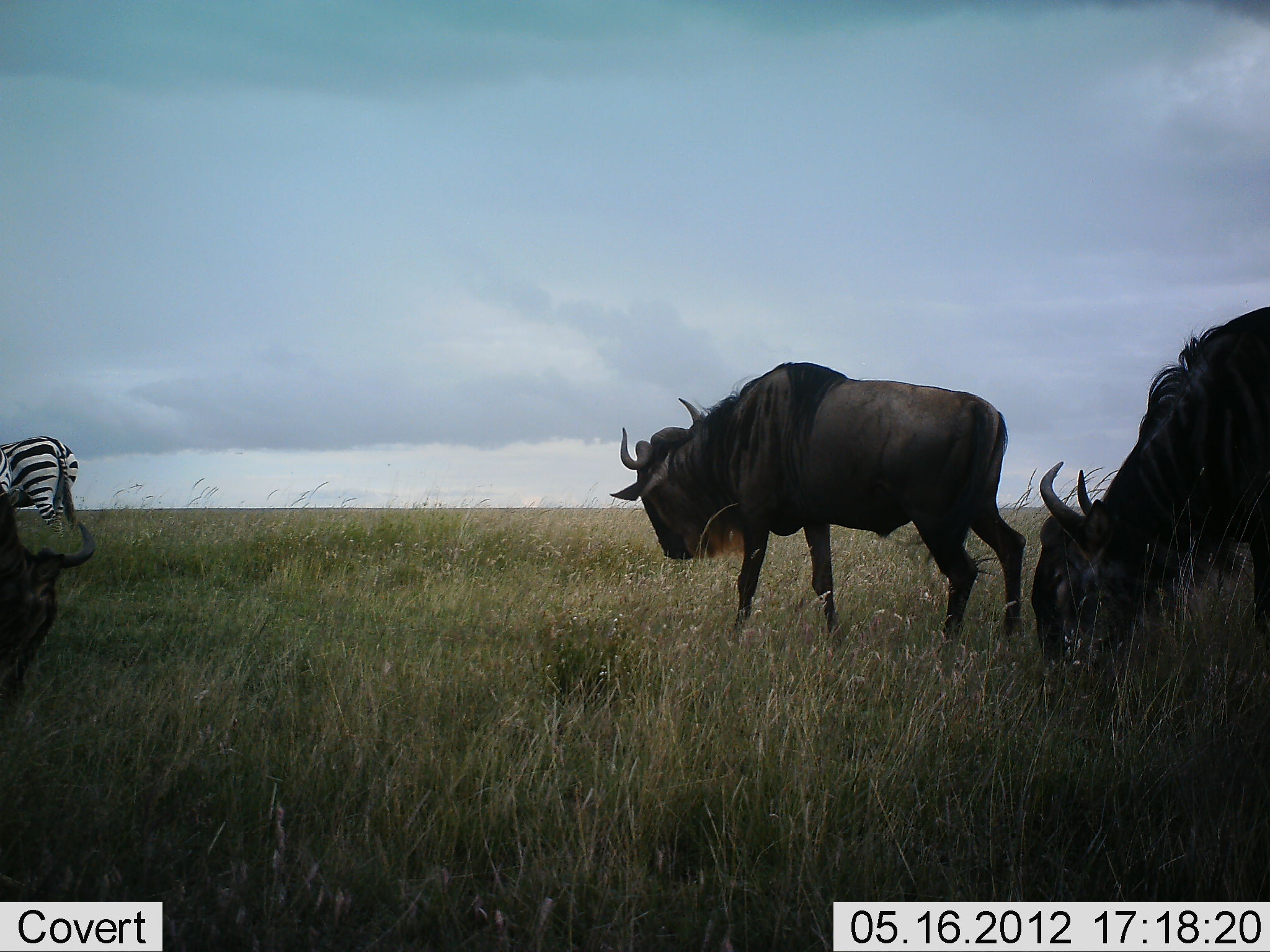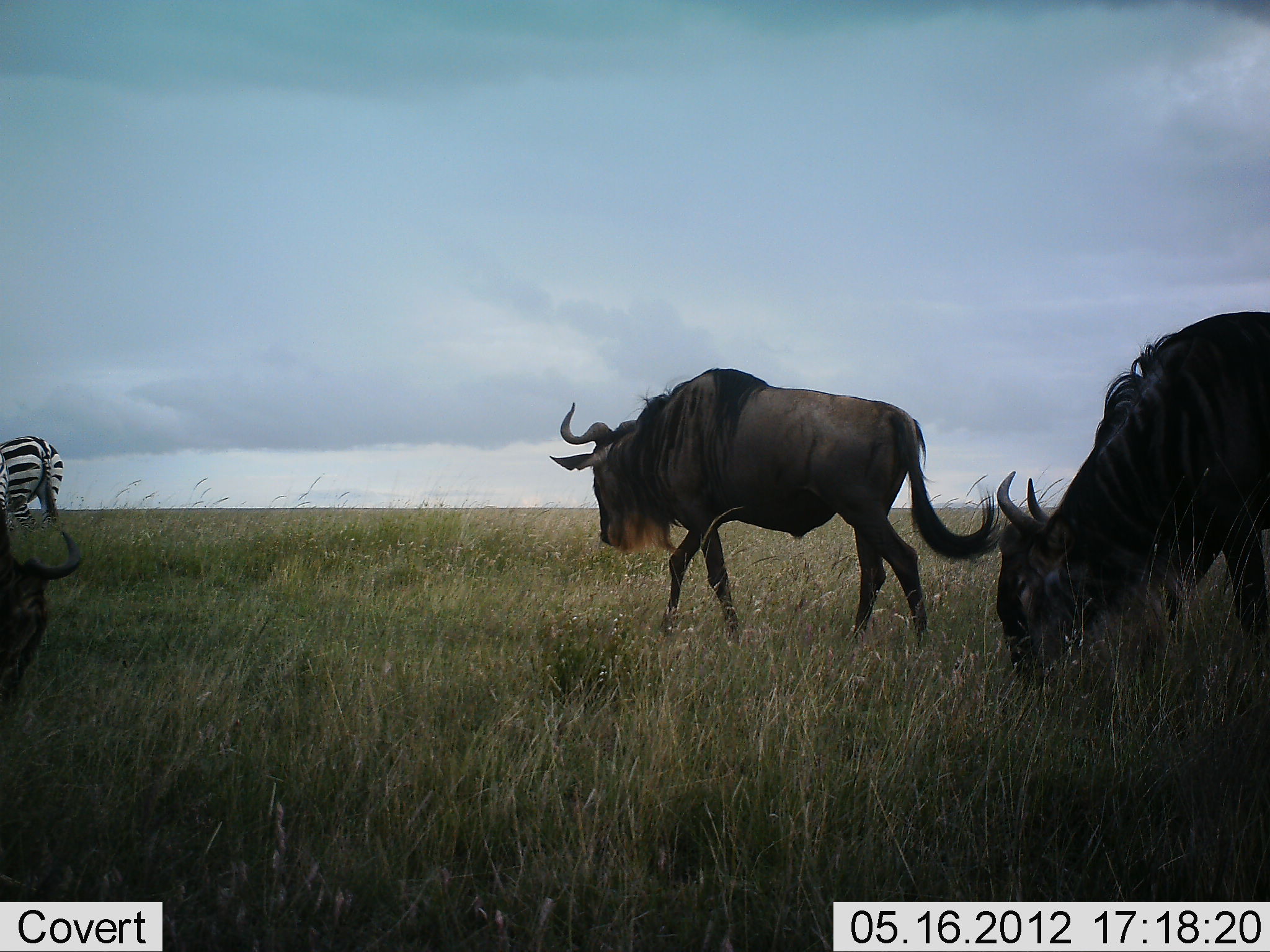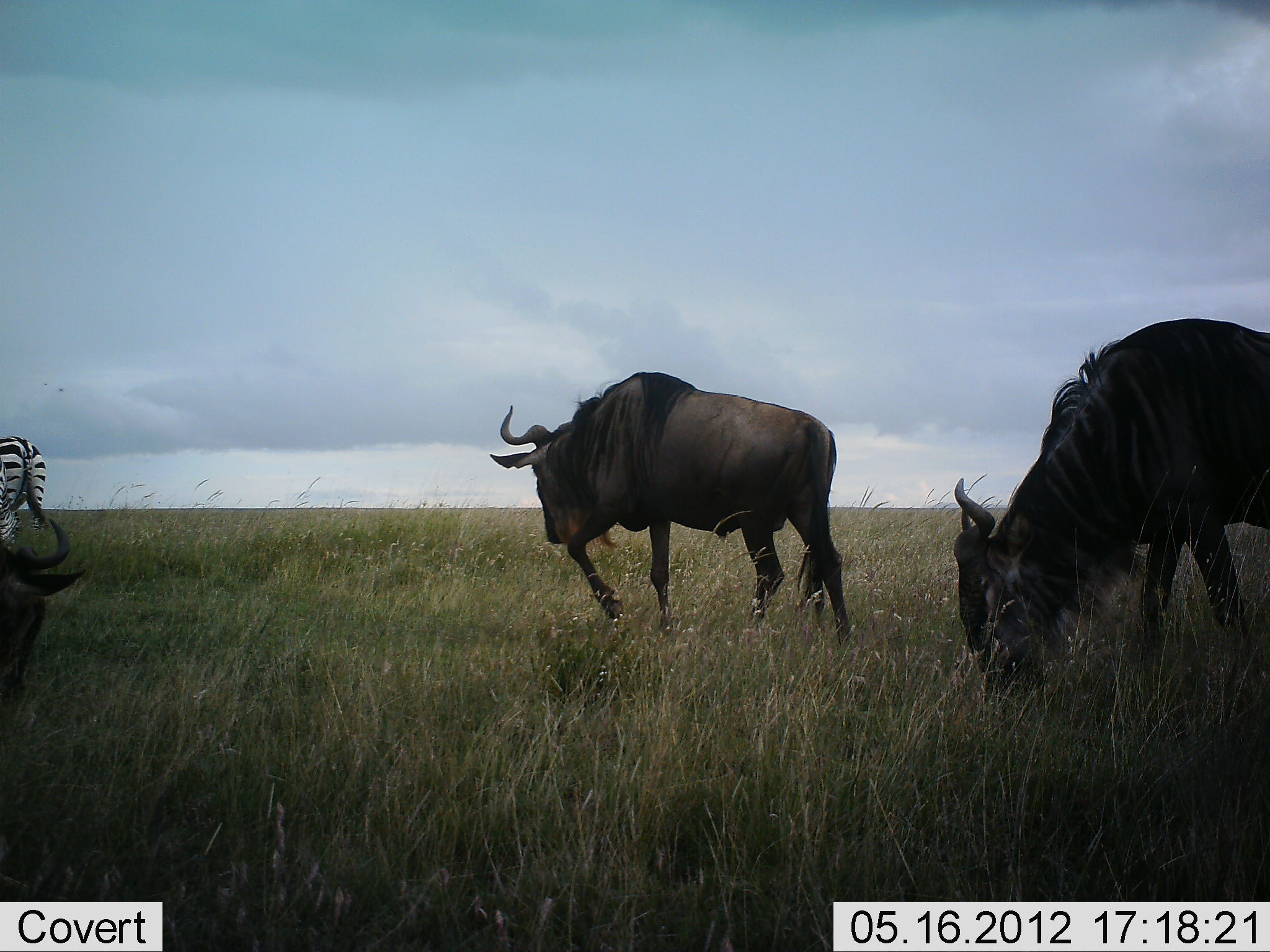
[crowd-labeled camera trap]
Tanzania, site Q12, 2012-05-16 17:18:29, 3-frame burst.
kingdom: Animalia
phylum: Chordata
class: Mammalia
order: Artiodactyla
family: Bovidae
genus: Connochaetes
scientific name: Connochaetes taurinus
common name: blue wildebeest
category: wildebeest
Wildebeest (blue wildebeest) (Connochaetes taurinus), count 3. Behavior (volunteer vote fractions): standing 8%, resting 0%, moving 83%, interacting 8%. Young present (vote fraction): 0%. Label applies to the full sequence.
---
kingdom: Animalia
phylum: Chordata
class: Mammalia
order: Perissodactyla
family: Equidae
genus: Equus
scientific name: Equus quagga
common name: plains zebra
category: zebra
Zebra (plains zebra) (Equus quagga), count 1. Behavior (volunteer vote fractions): standing 10%, resting 0%, moving 80%, interacting 0%. Young present (vote fraction): 0%. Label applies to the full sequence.